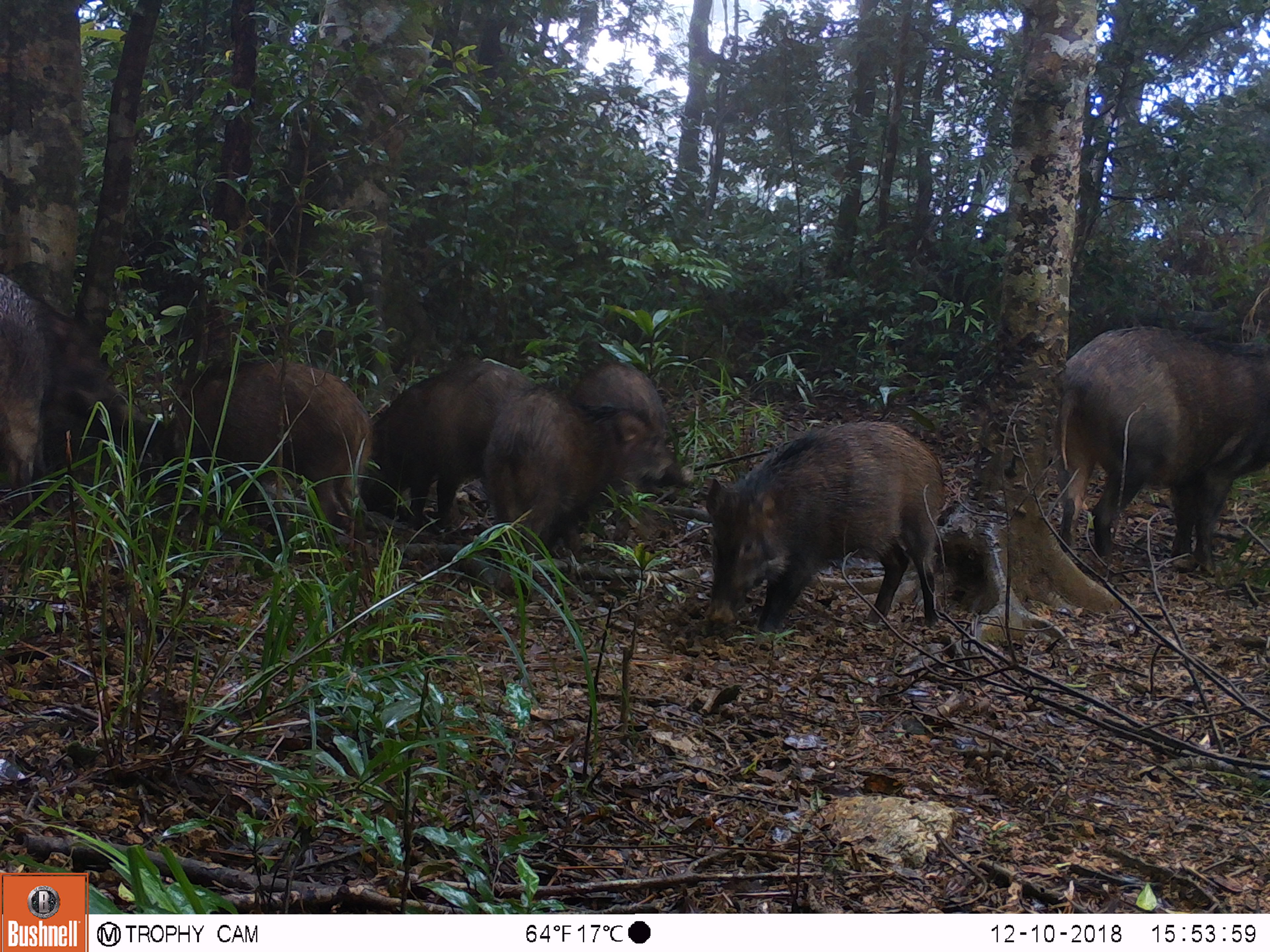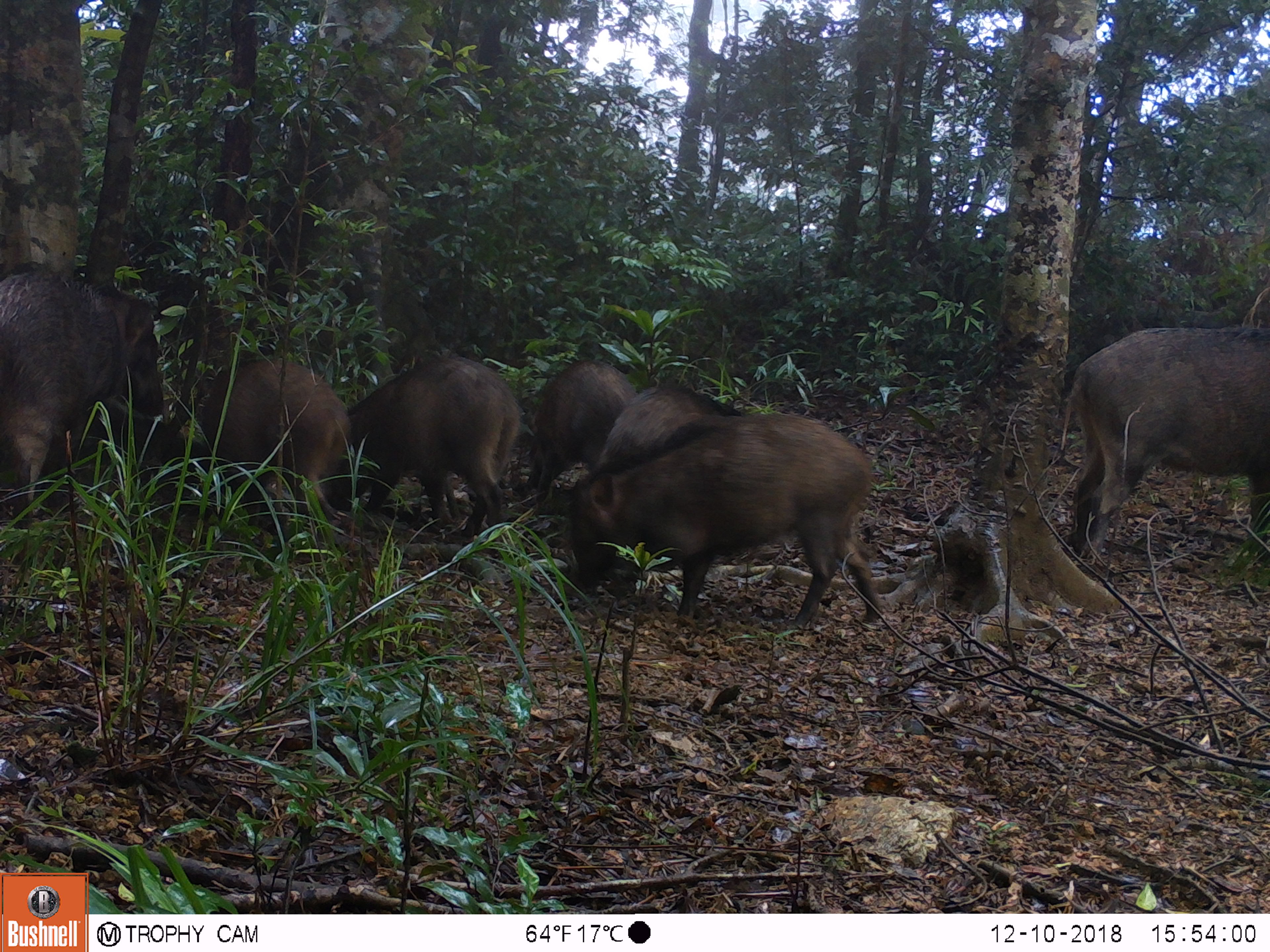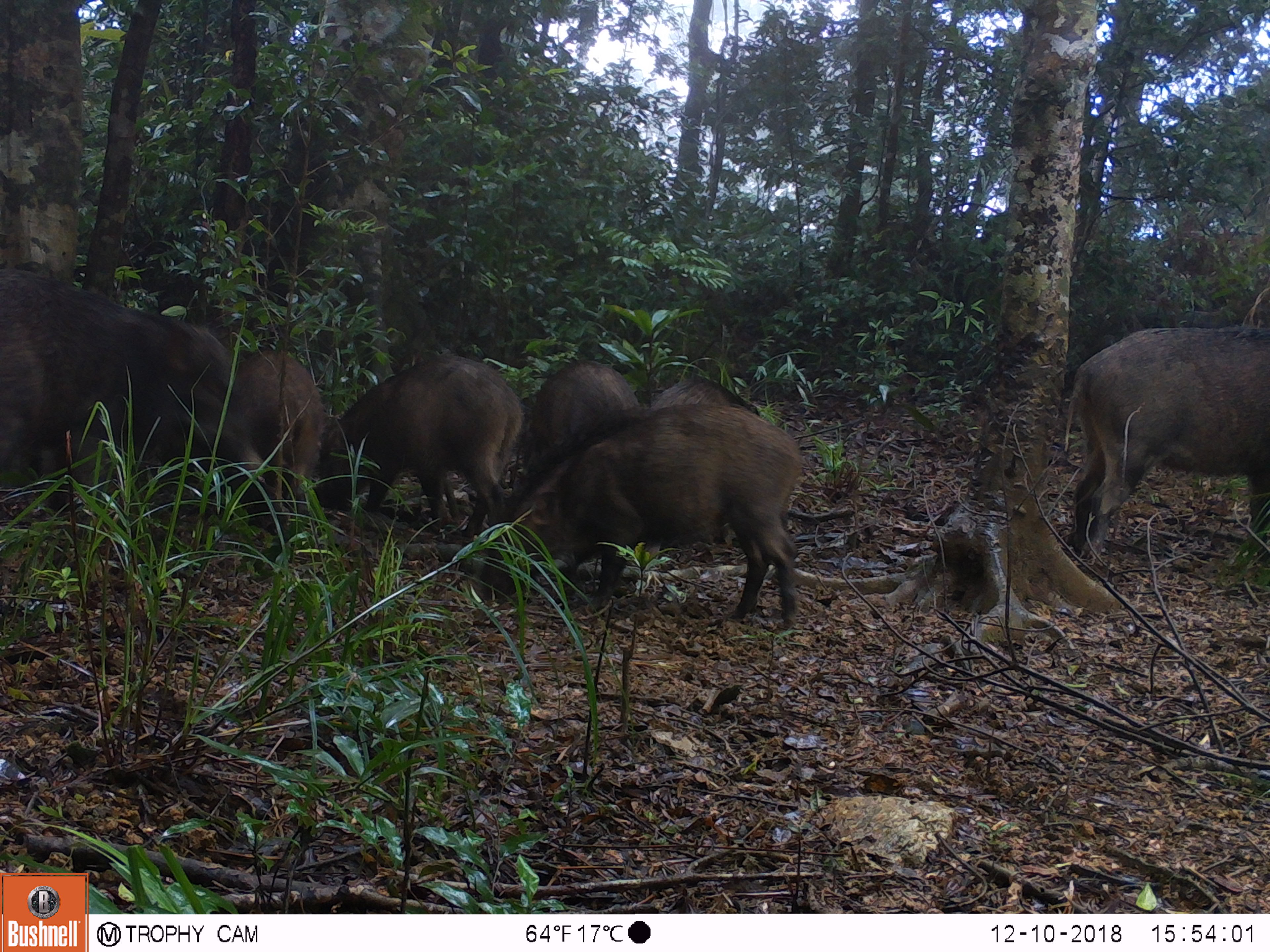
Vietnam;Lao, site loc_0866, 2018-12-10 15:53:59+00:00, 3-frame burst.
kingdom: Animalia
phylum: Chordata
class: Mammalia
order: Artiodactyla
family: Suidae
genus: Sus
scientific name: Sus scrofa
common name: eurasian wild pig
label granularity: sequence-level